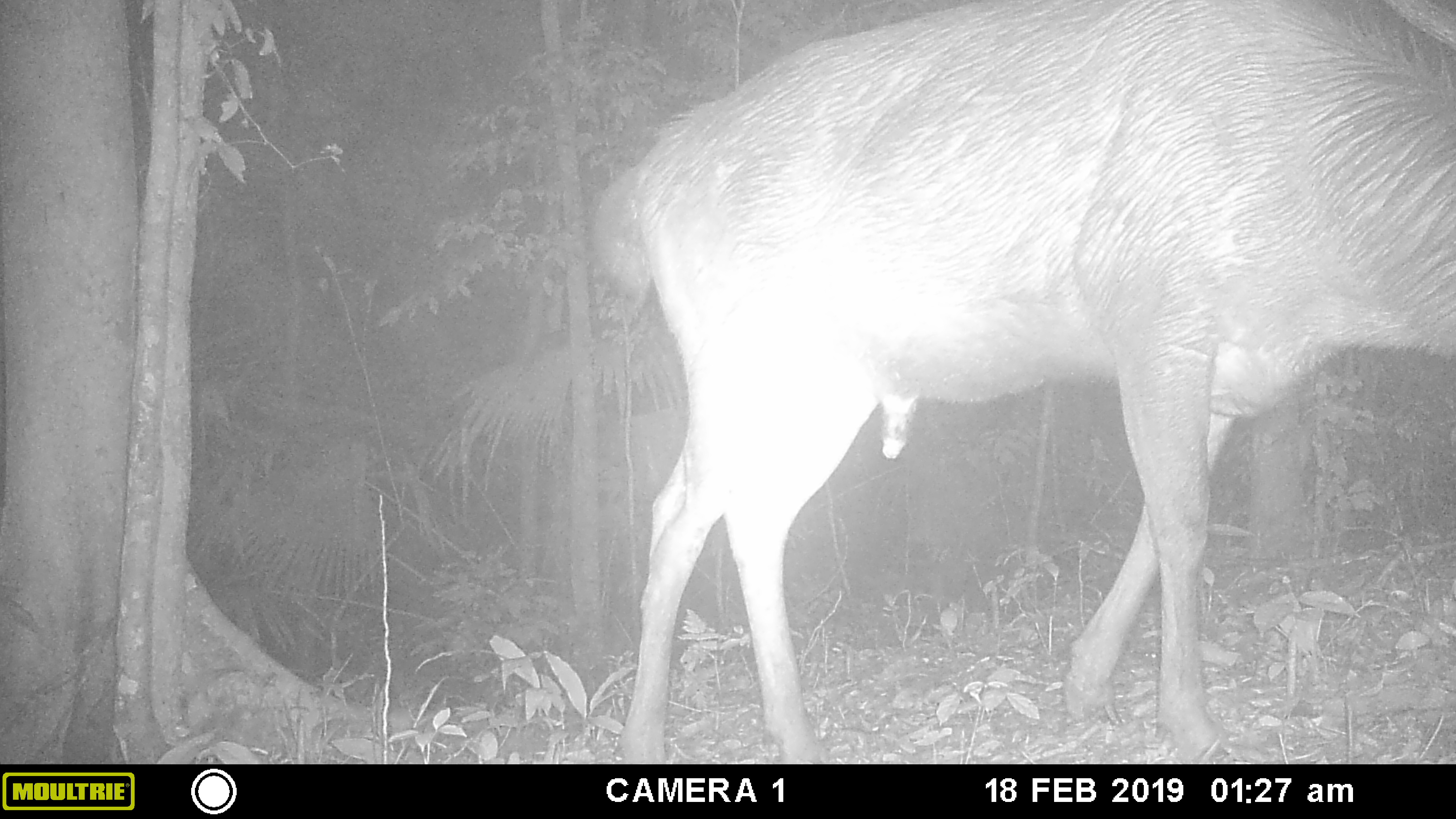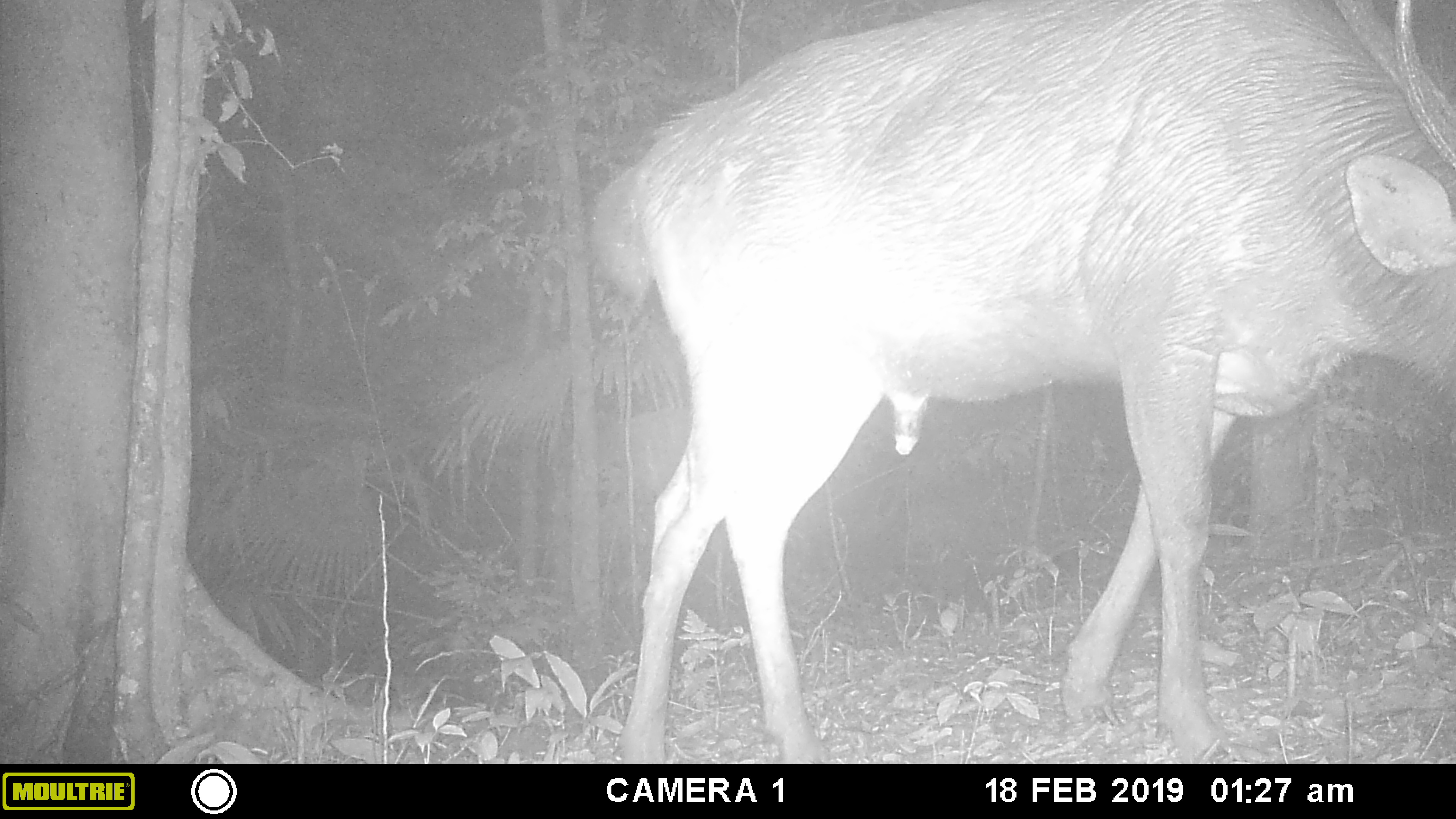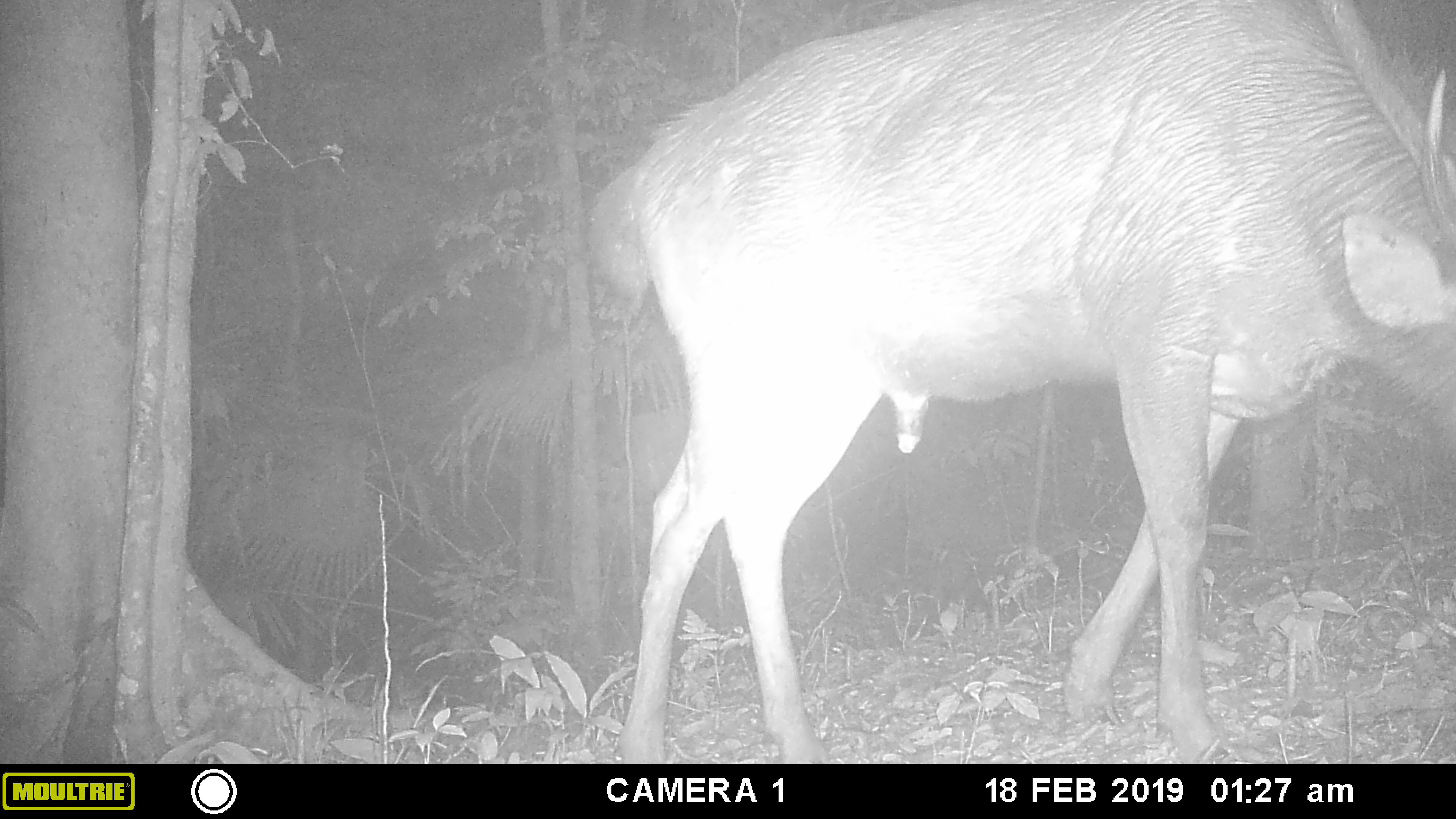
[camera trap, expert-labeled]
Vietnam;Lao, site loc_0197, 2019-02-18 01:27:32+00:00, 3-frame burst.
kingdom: Animalia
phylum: Chordata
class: Mammalia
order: Artiodactyla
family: Cervidae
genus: Rusa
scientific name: Rusa unicolor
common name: sambar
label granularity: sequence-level